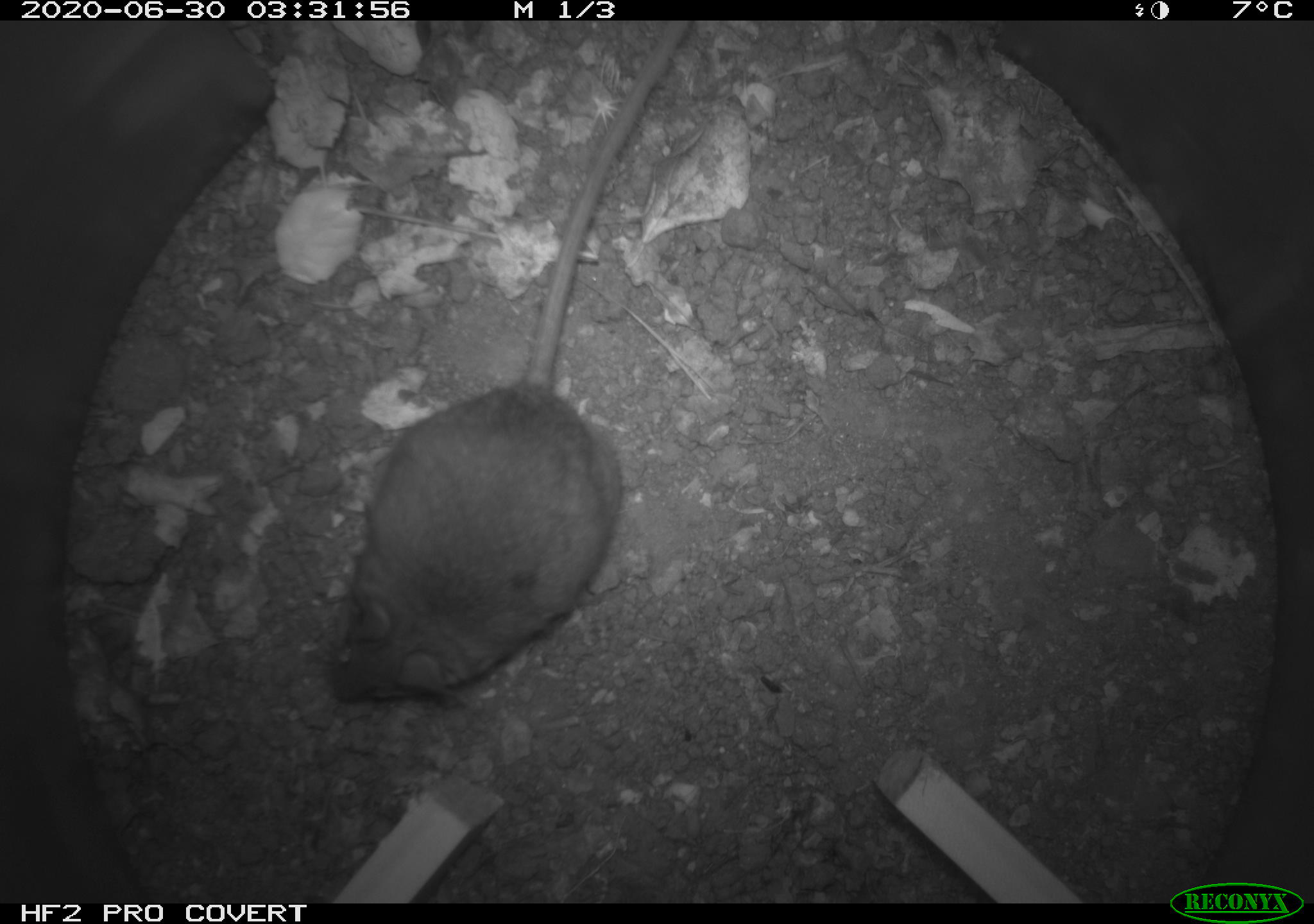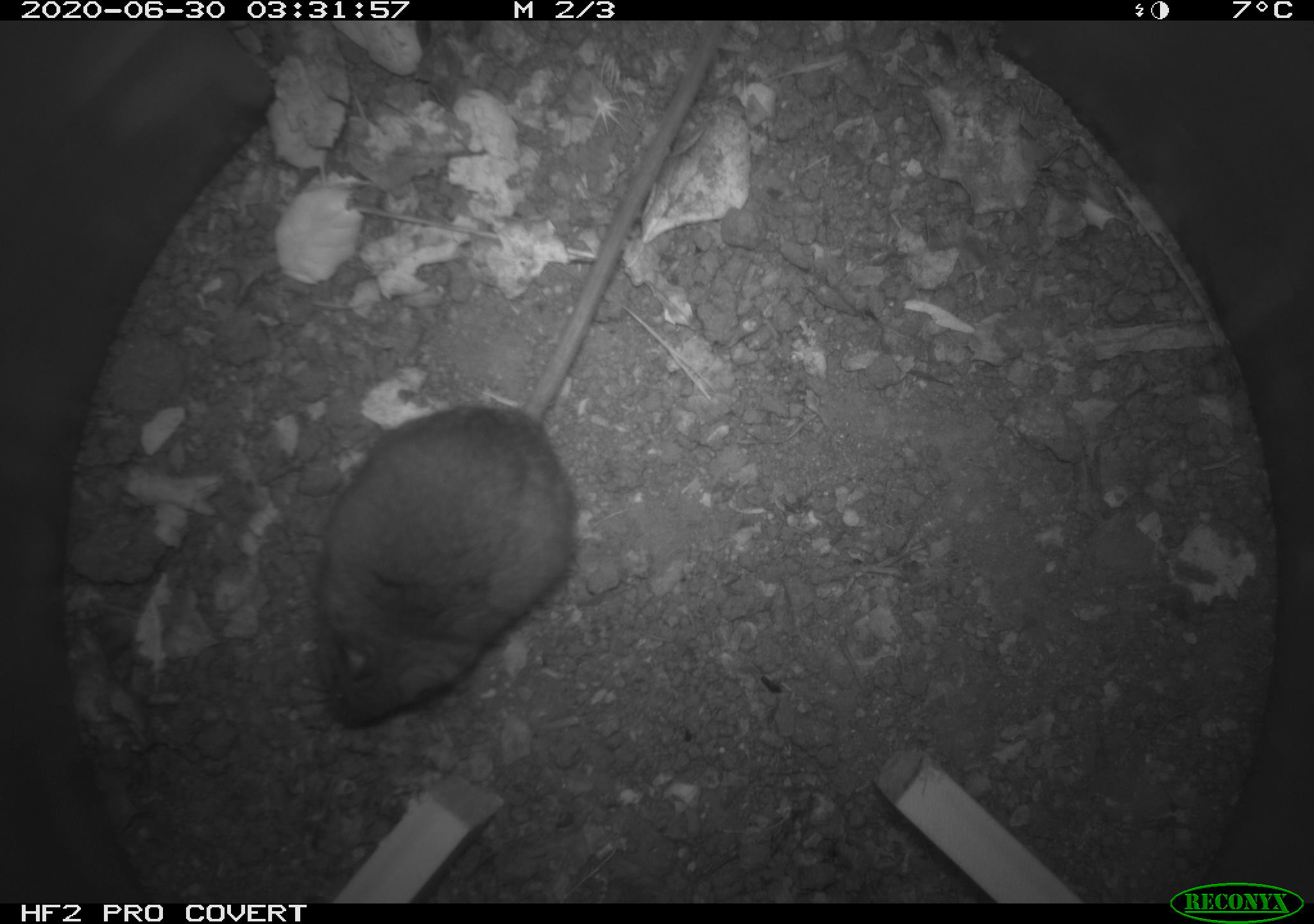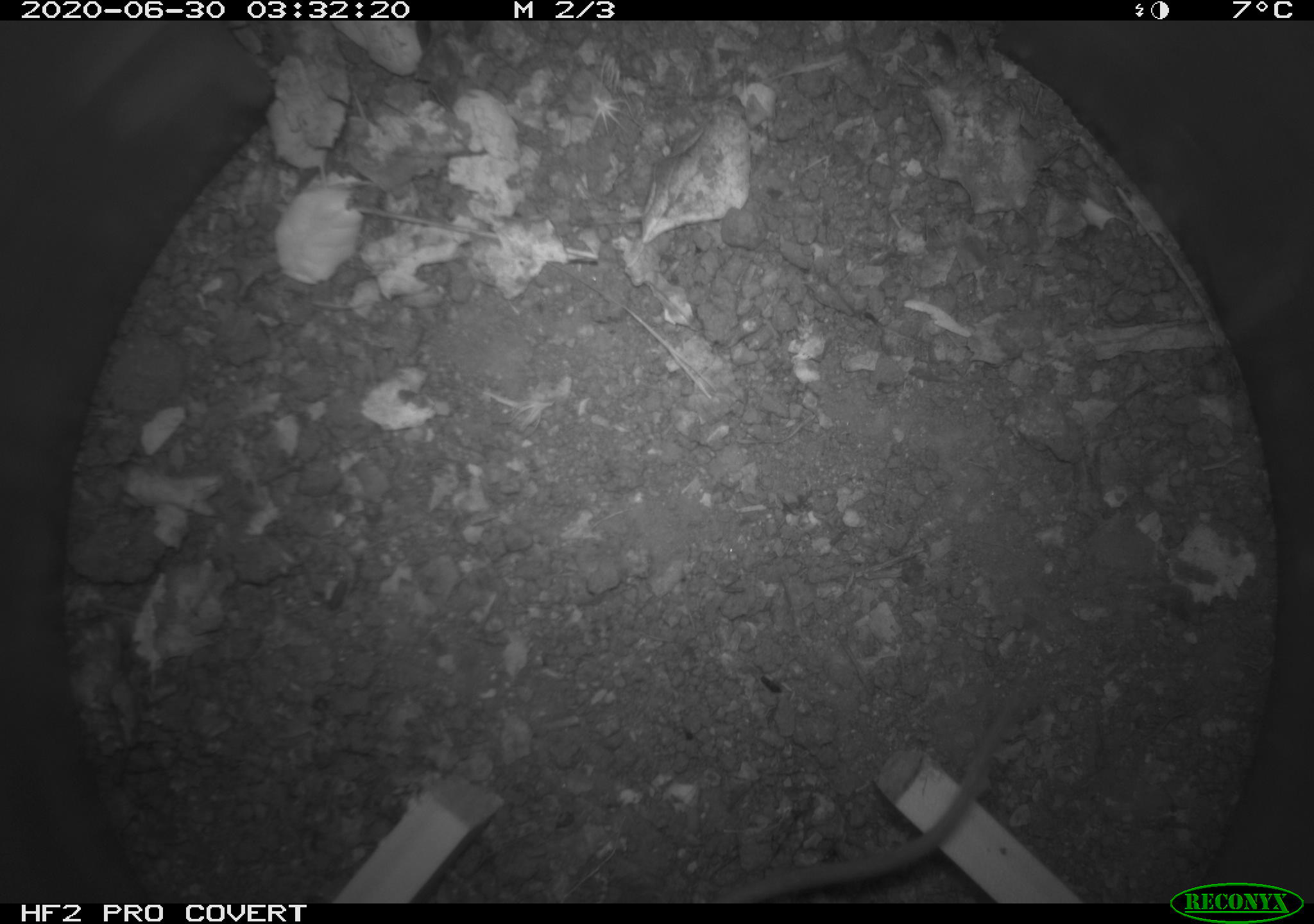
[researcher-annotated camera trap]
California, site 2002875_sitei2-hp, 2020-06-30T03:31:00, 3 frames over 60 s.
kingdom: Animalia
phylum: Chordata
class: Mammalia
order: Rodentia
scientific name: Rodentia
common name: rodent